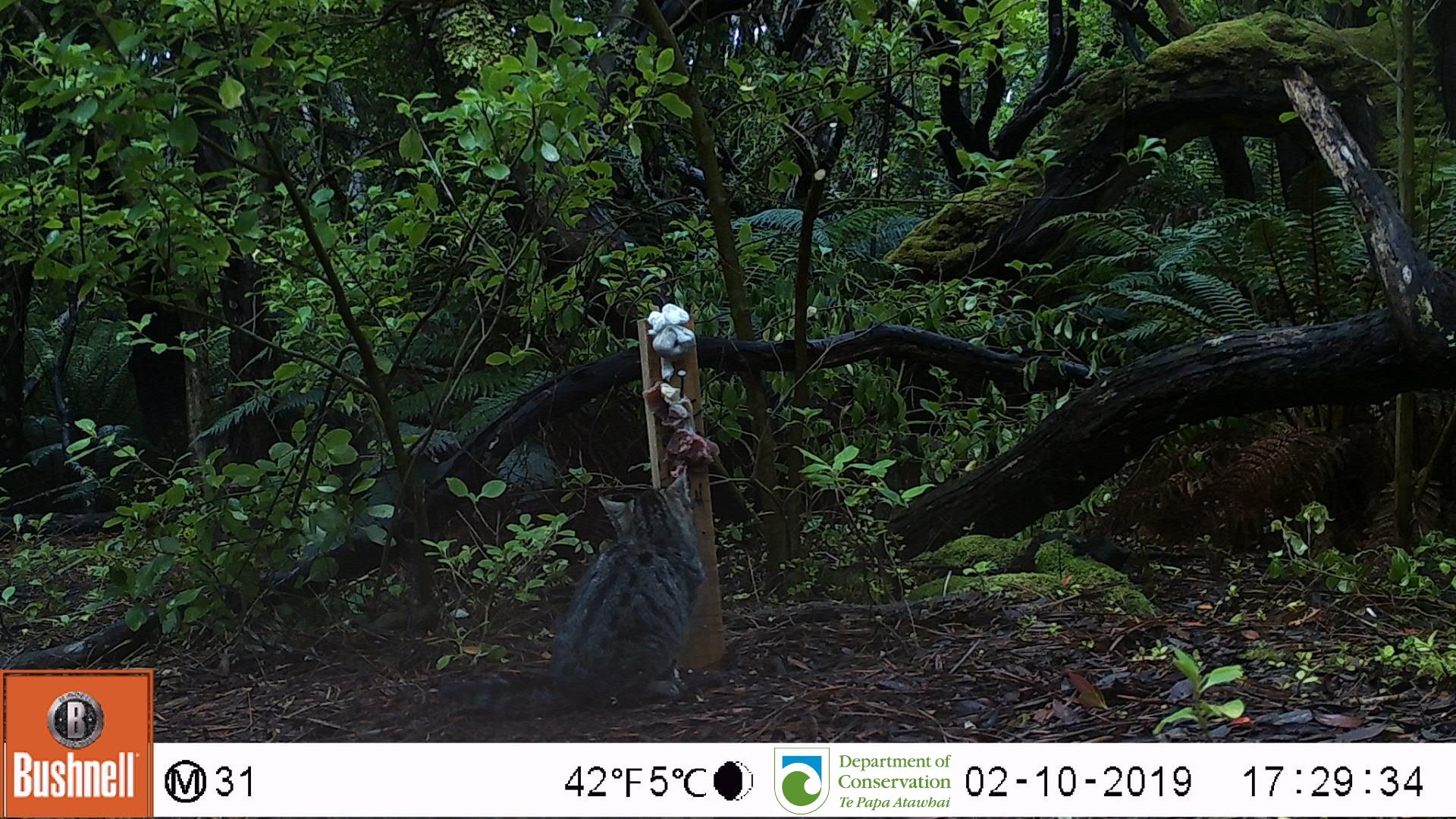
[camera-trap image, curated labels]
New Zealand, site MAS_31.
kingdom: Animalia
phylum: Chordata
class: Mammalia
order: Carnivora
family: Felidae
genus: Felis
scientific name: Felis catus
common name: domestic cat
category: cat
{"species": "cat (domestic cat) (Felis catus)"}